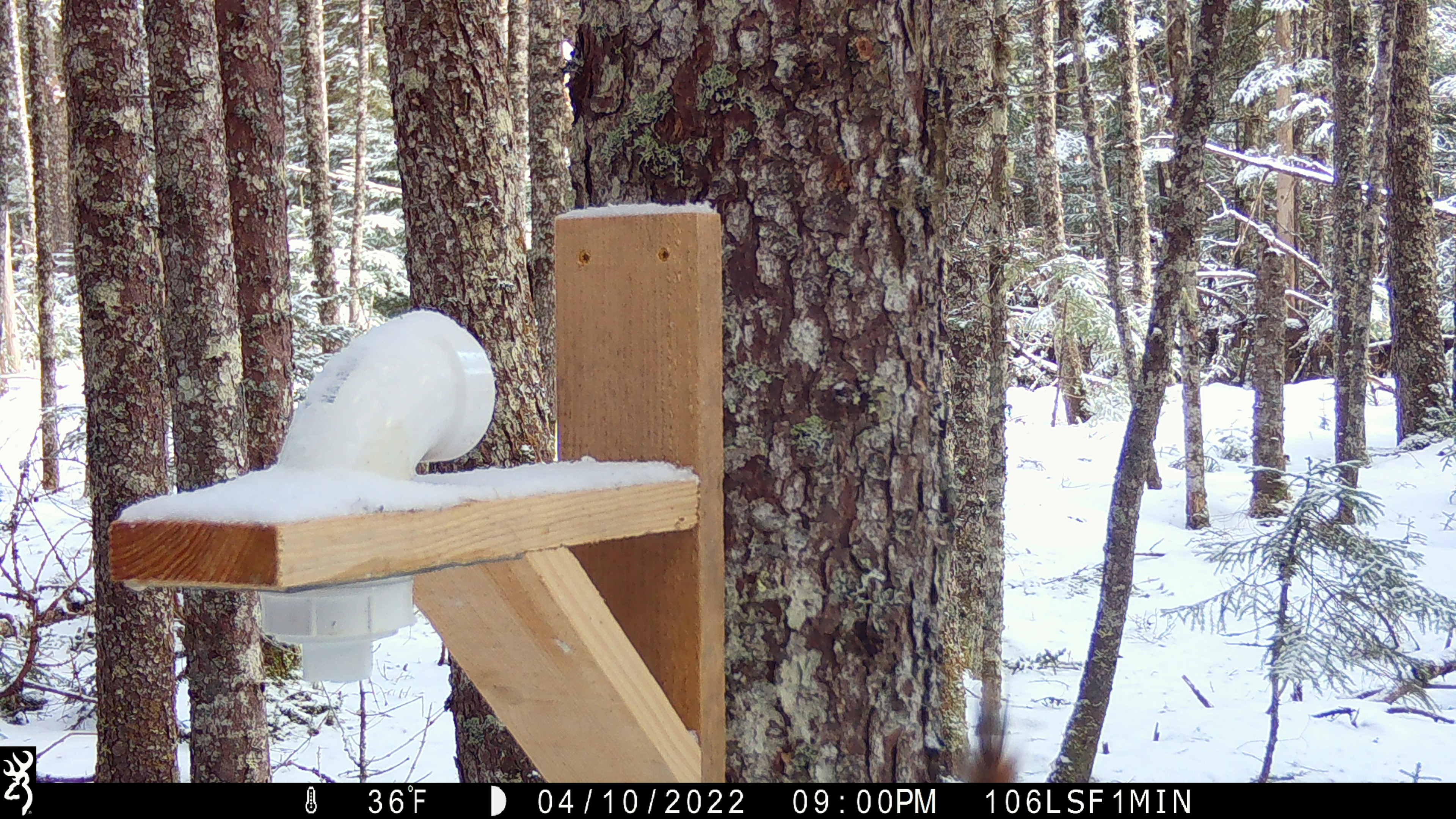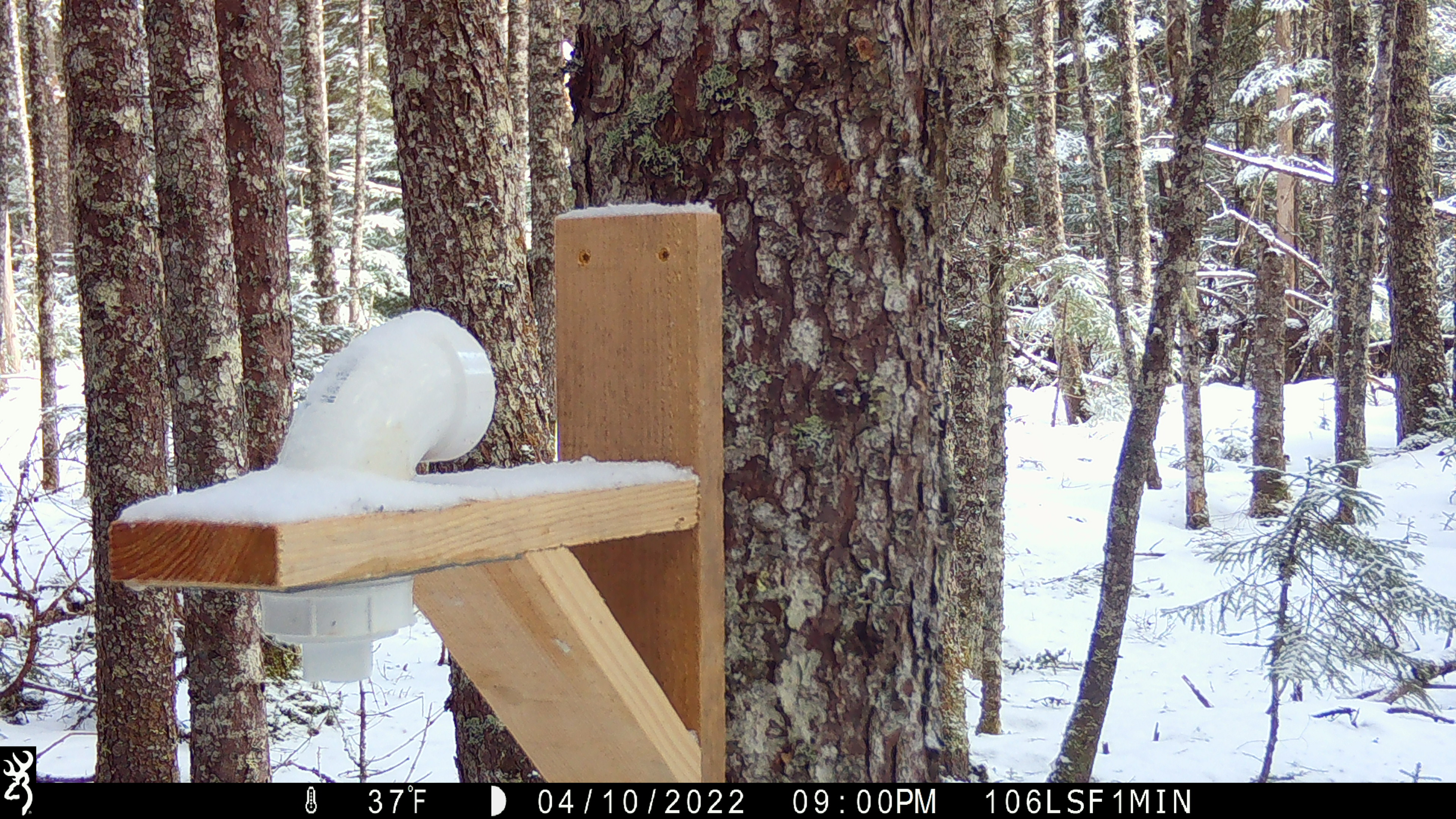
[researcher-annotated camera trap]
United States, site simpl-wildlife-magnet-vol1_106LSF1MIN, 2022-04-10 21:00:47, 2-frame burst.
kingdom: Animalia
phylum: Chordata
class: Mammalia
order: Rodentia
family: Sciuridae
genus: Tamiasciurus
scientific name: Tamiasciurus hudsonicus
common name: red squirrel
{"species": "red squirrel (Tamiasciurus hudsonicus)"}